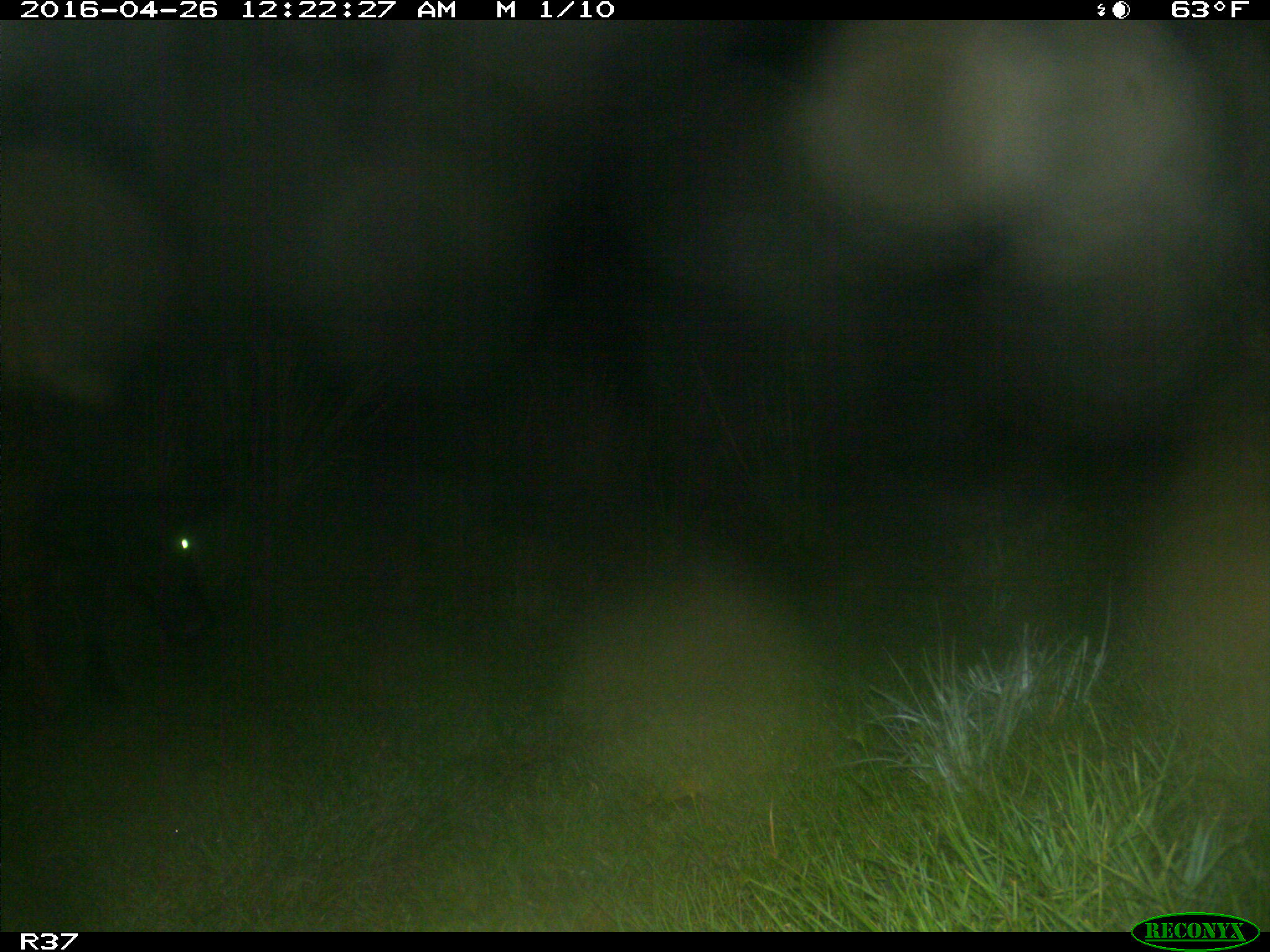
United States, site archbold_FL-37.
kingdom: Animalia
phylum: Chordata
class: Mammalia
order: Artiodactyla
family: Bovidae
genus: Bos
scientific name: Bos taurus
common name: domestic cow